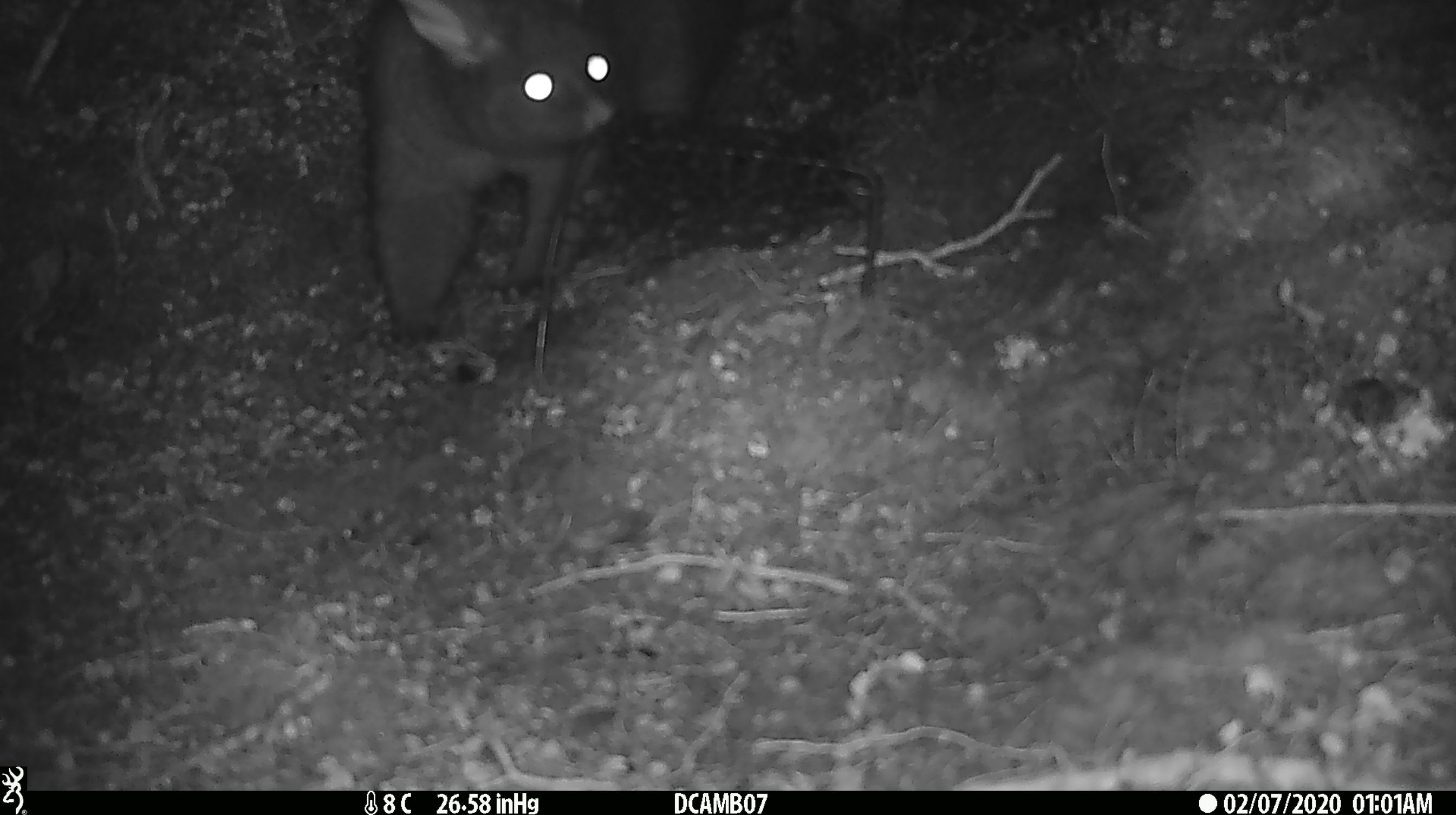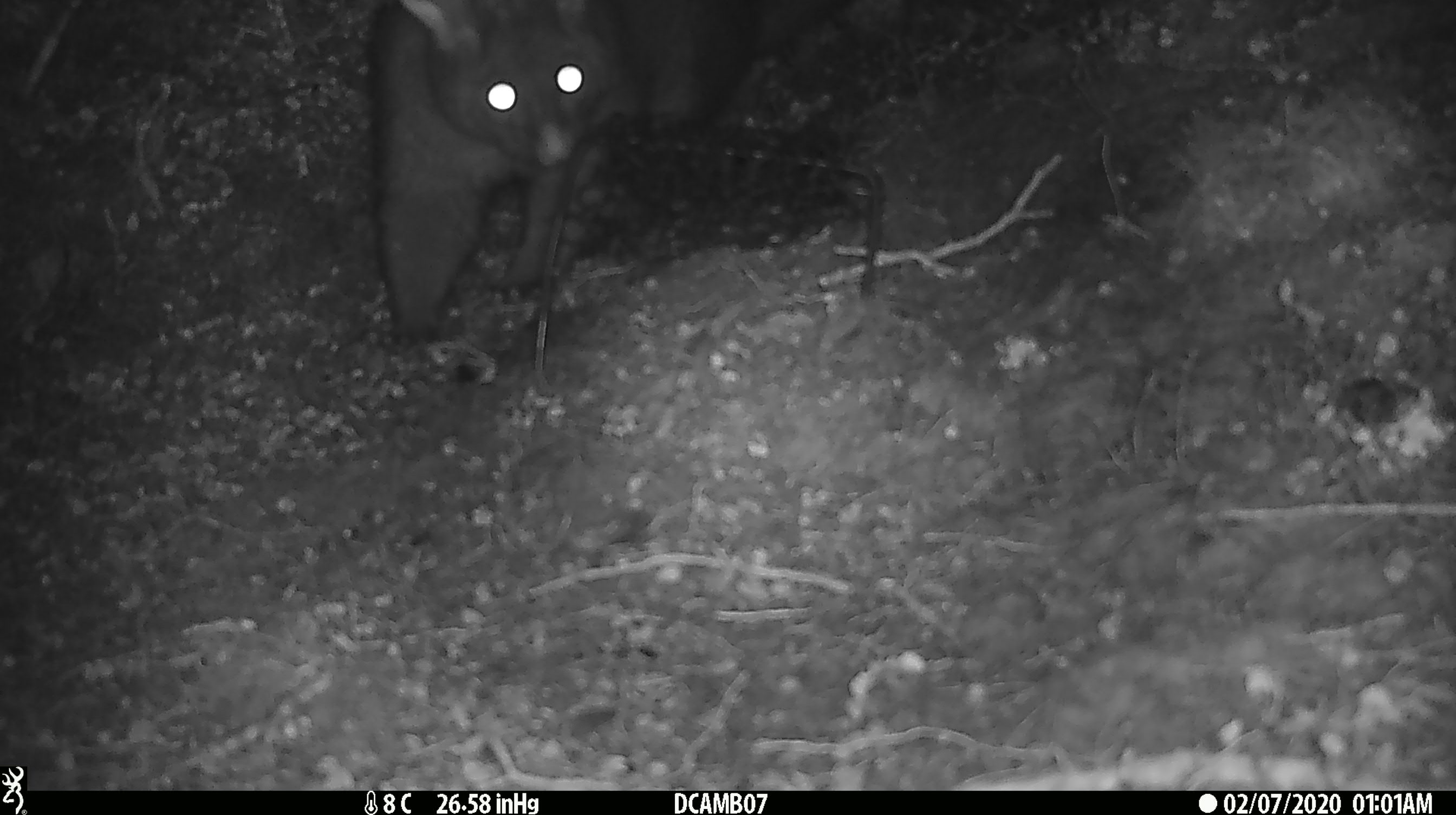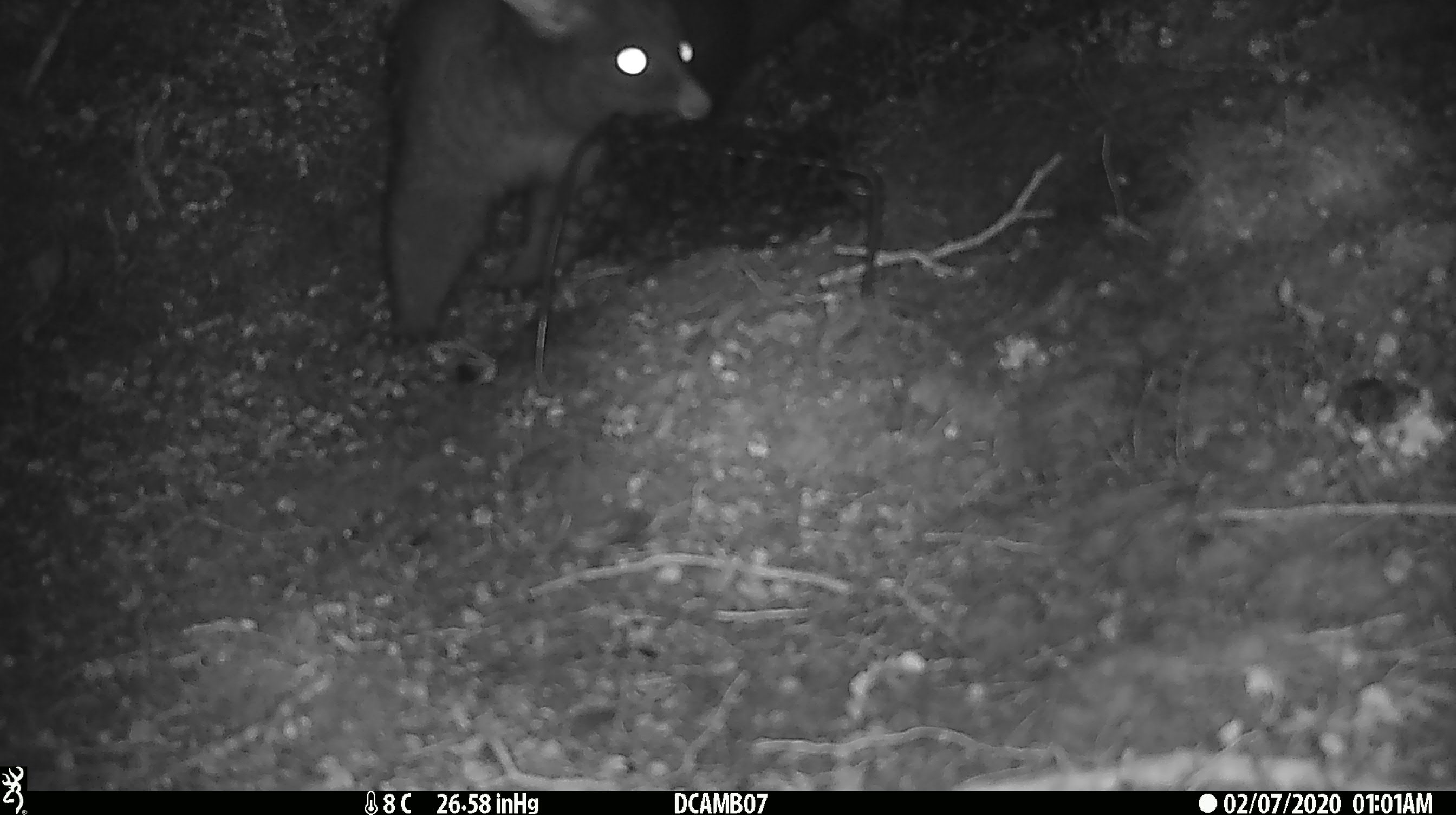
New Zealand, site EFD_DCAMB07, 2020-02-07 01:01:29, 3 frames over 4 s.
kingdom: Animalia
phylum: Chordata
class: Mammalia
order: Diprotodontia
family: Phalangeridae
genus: Trichosurus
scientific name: Trichosurus vulpecula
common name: common brushtail possum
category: possum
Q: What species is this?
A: Possum (common brushtail possum) (Trichosurus vulpecula).